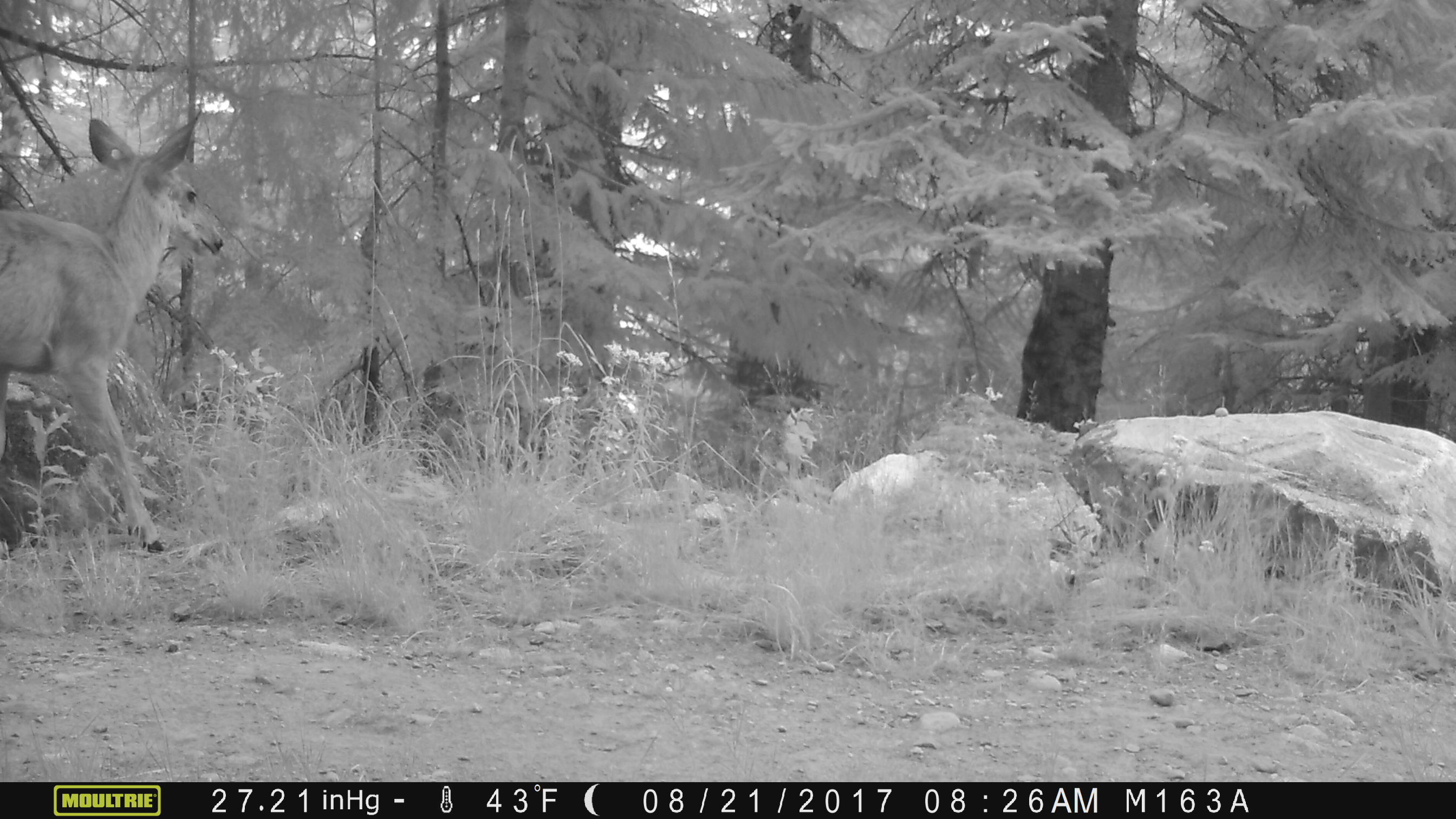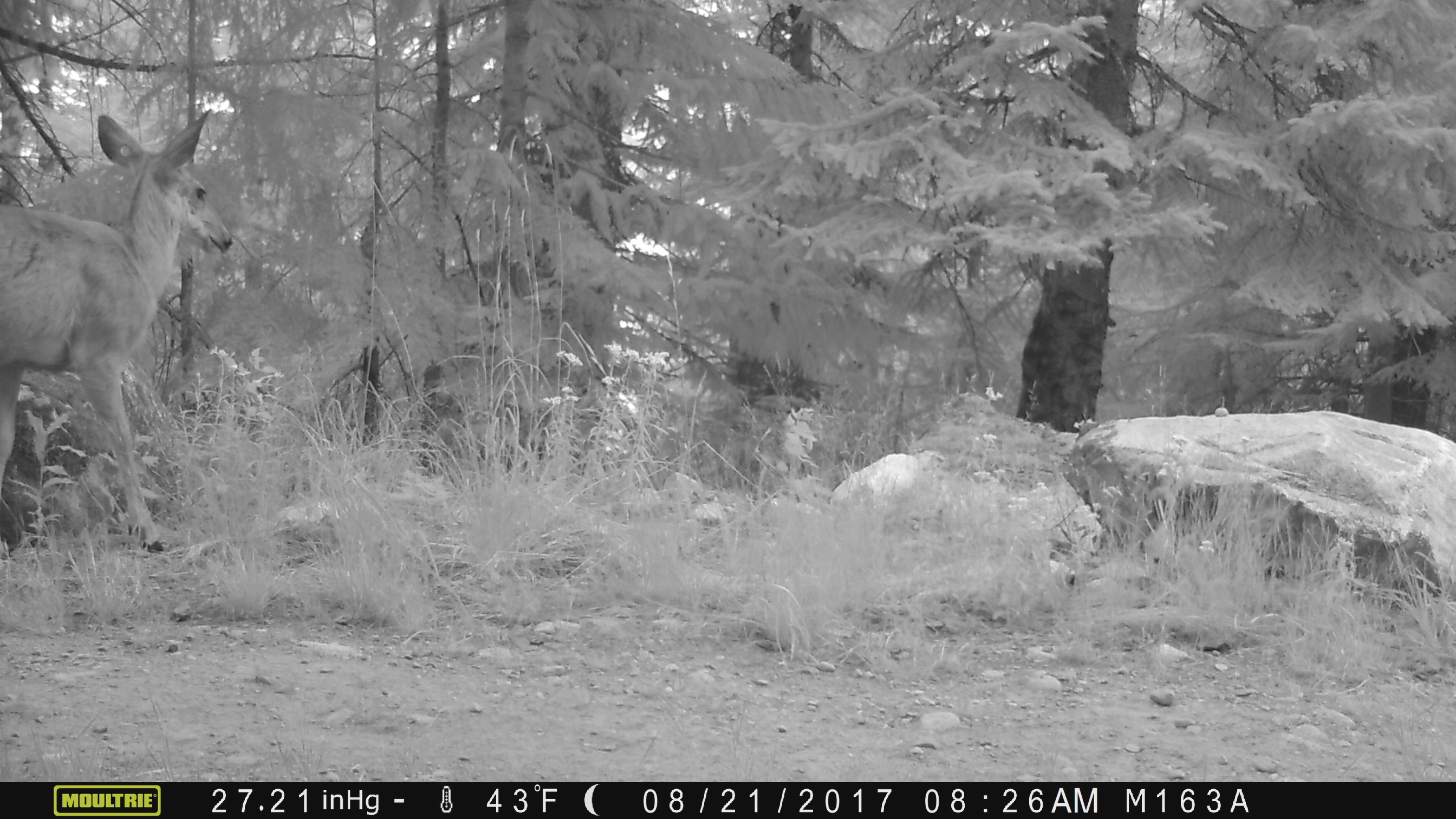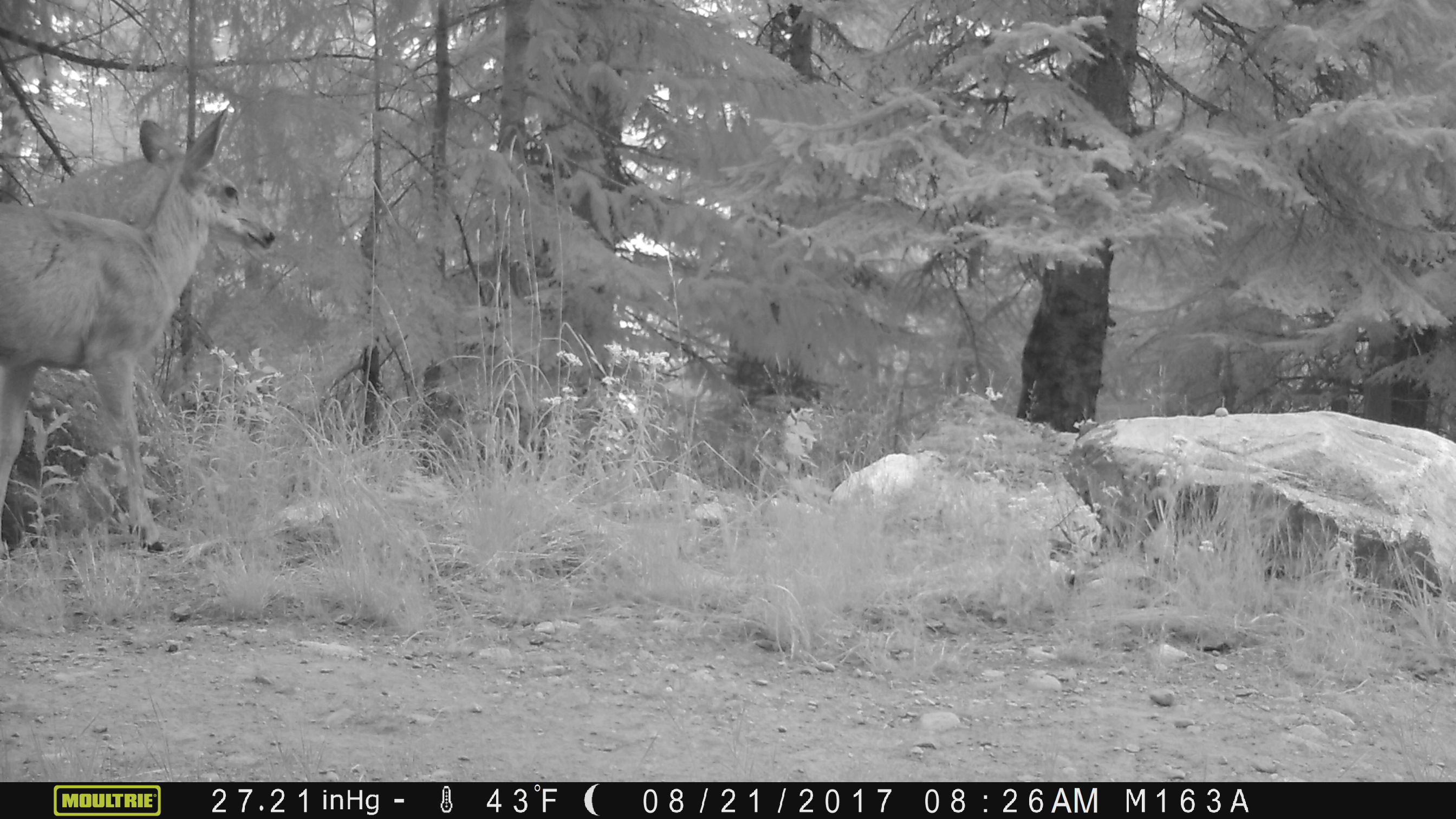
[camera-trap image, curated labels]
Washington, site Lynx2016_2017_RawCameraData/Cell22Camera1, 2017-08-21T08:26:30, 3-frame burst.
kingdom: Animalia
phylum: Chordata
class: Mammalia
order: Artiodactyla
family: Cervidae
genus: Odocoileus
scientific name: Odocoileus hemionus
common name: mule deer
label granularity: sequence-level